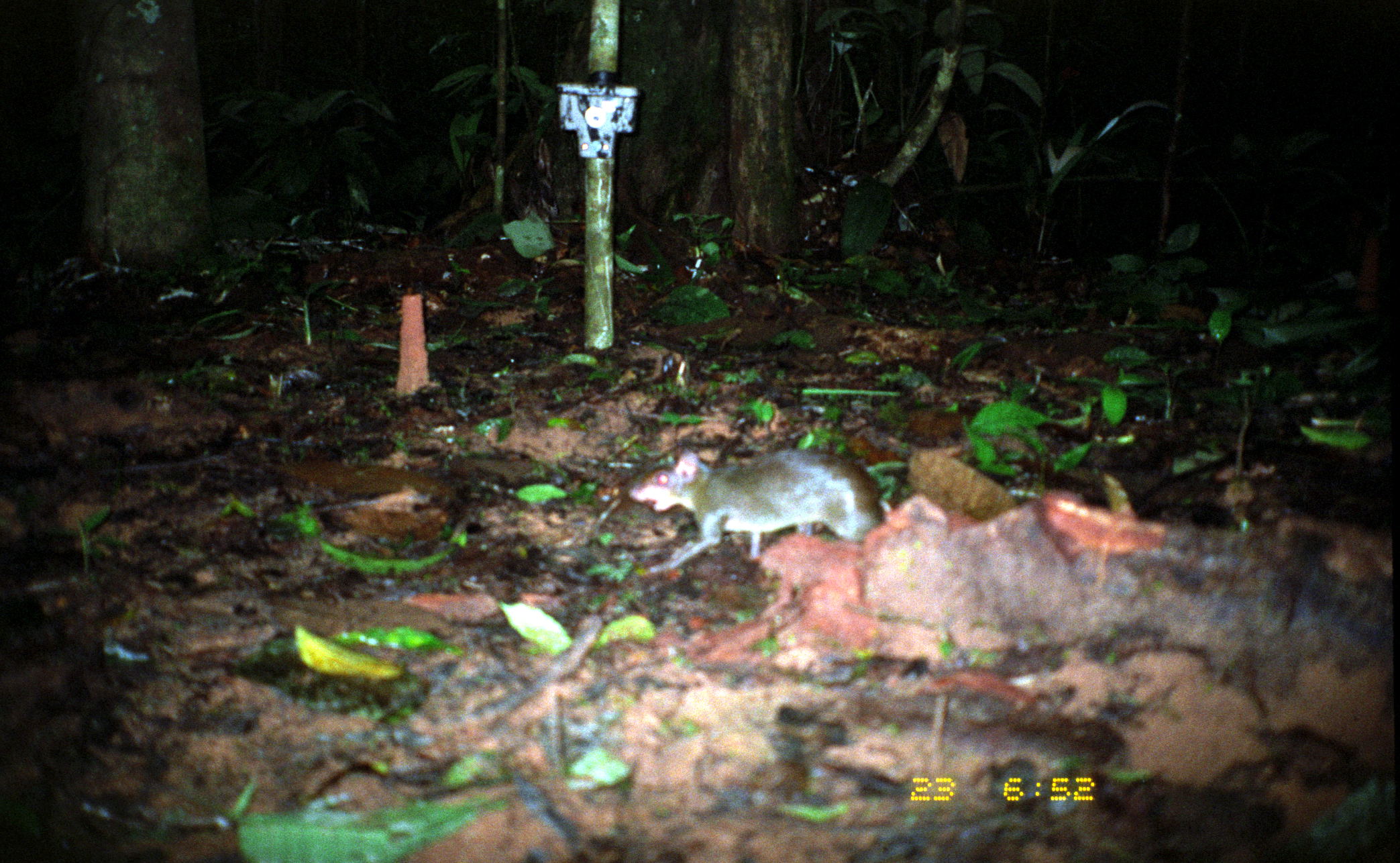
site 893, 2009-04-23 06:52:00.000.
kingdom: Animalia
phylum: Chordata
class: Mammalia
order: Rodentia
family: Dasyproctidae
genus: Myoprocta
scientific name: Myoprocta pratti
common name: green acouchi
Myoprocta pratti (green acouchi).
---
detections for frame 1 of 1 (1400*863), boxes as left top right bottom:
myoprocta pratti: 630 447 886 572